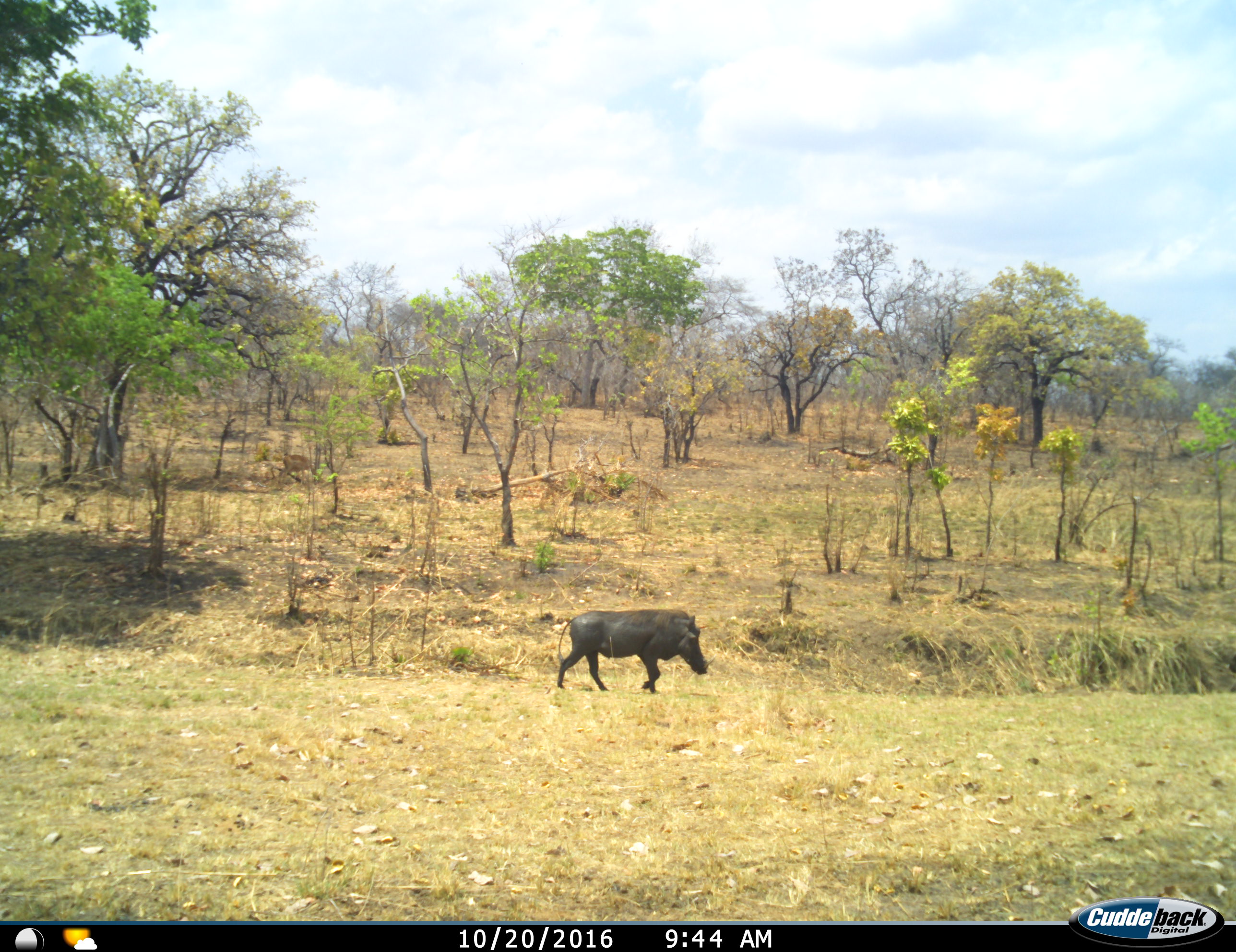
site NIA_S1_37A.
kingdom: Animalia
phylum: Chordata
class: Mammalia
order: Artiodactyla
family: Suidae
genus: Phacochoerus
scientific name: Phacochoerus africanus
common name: warthog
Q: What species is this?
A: Warthog (Phacochoerus africanus).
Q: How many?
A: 1.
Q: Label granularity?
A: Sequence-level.